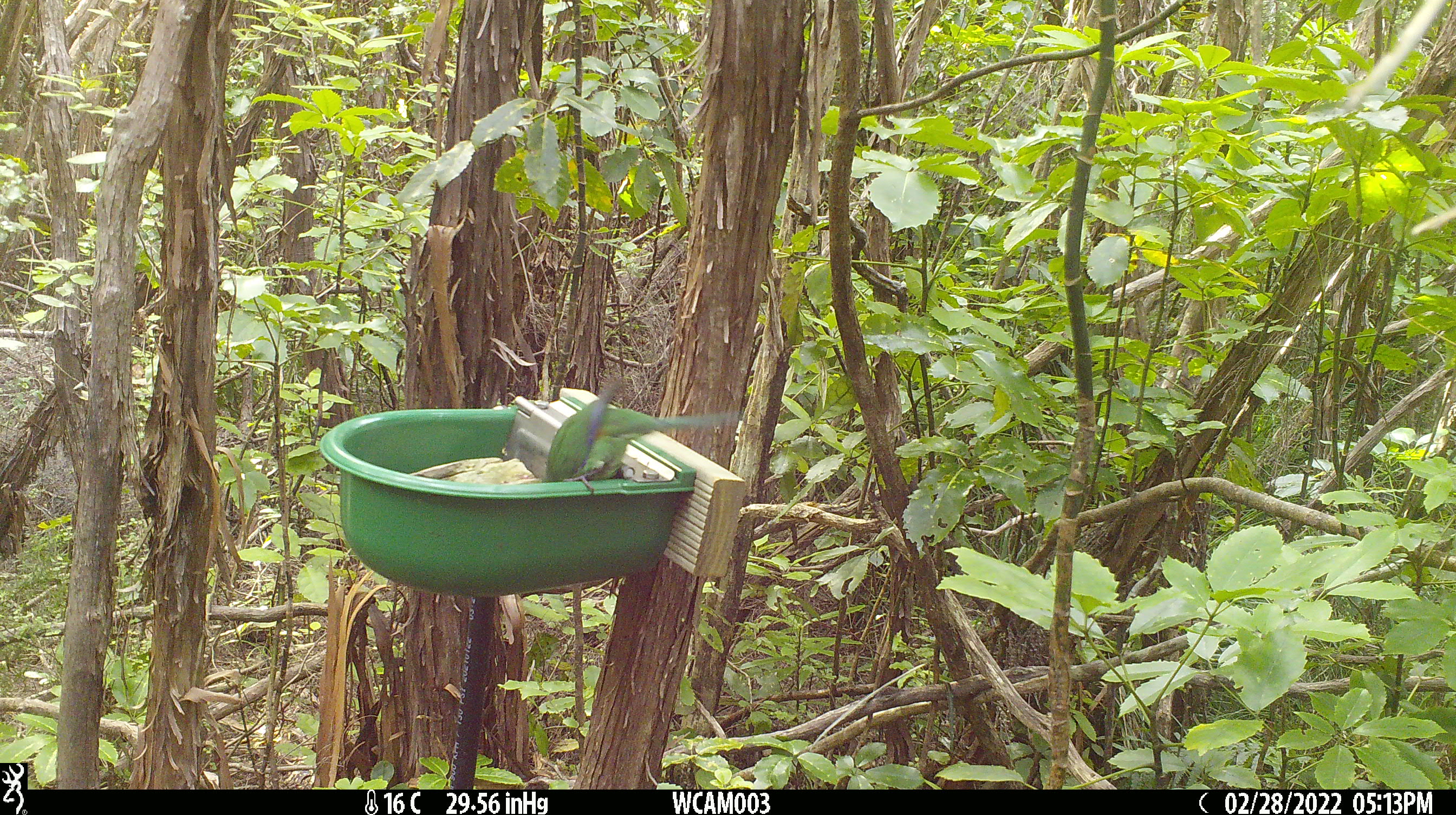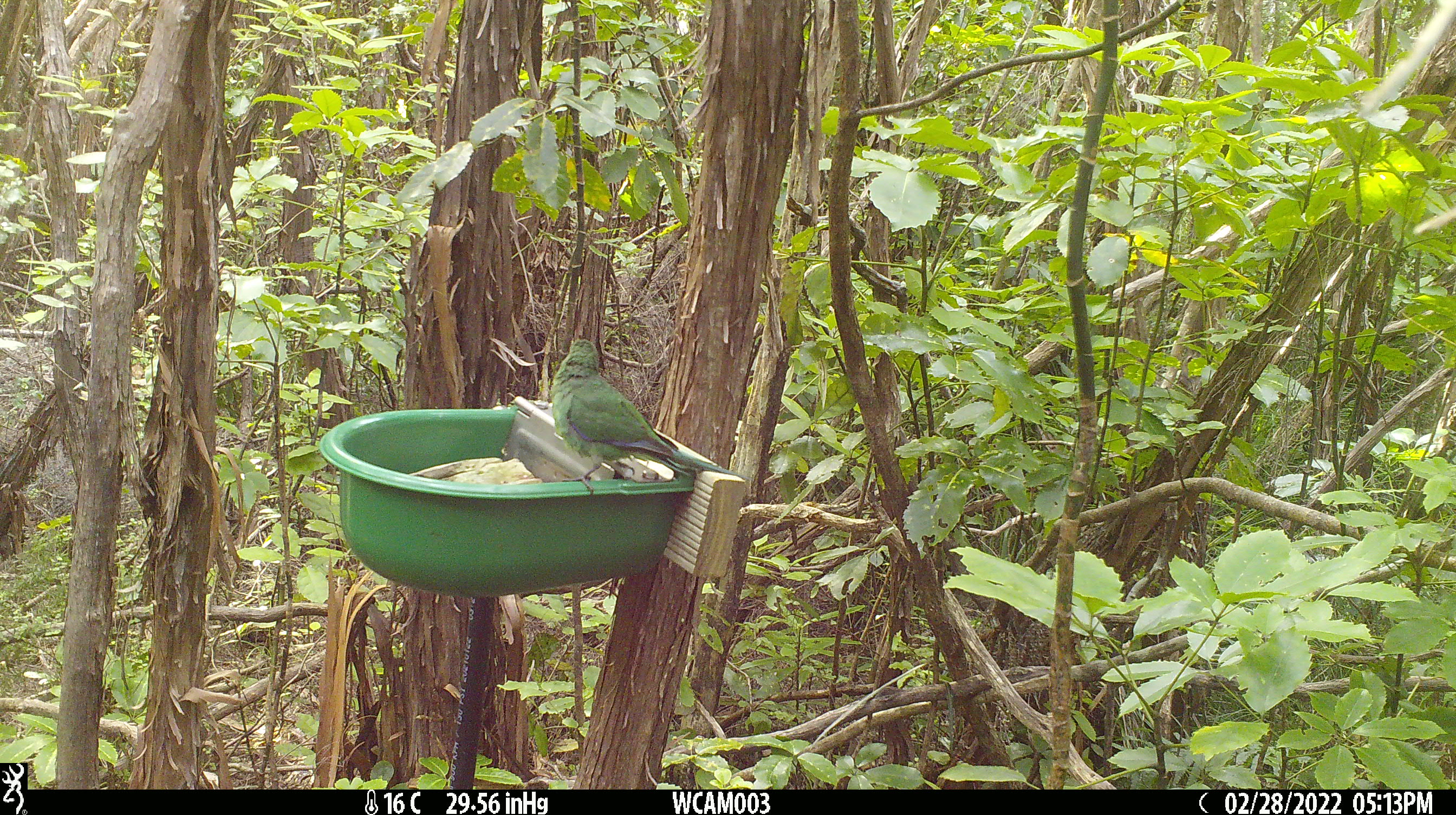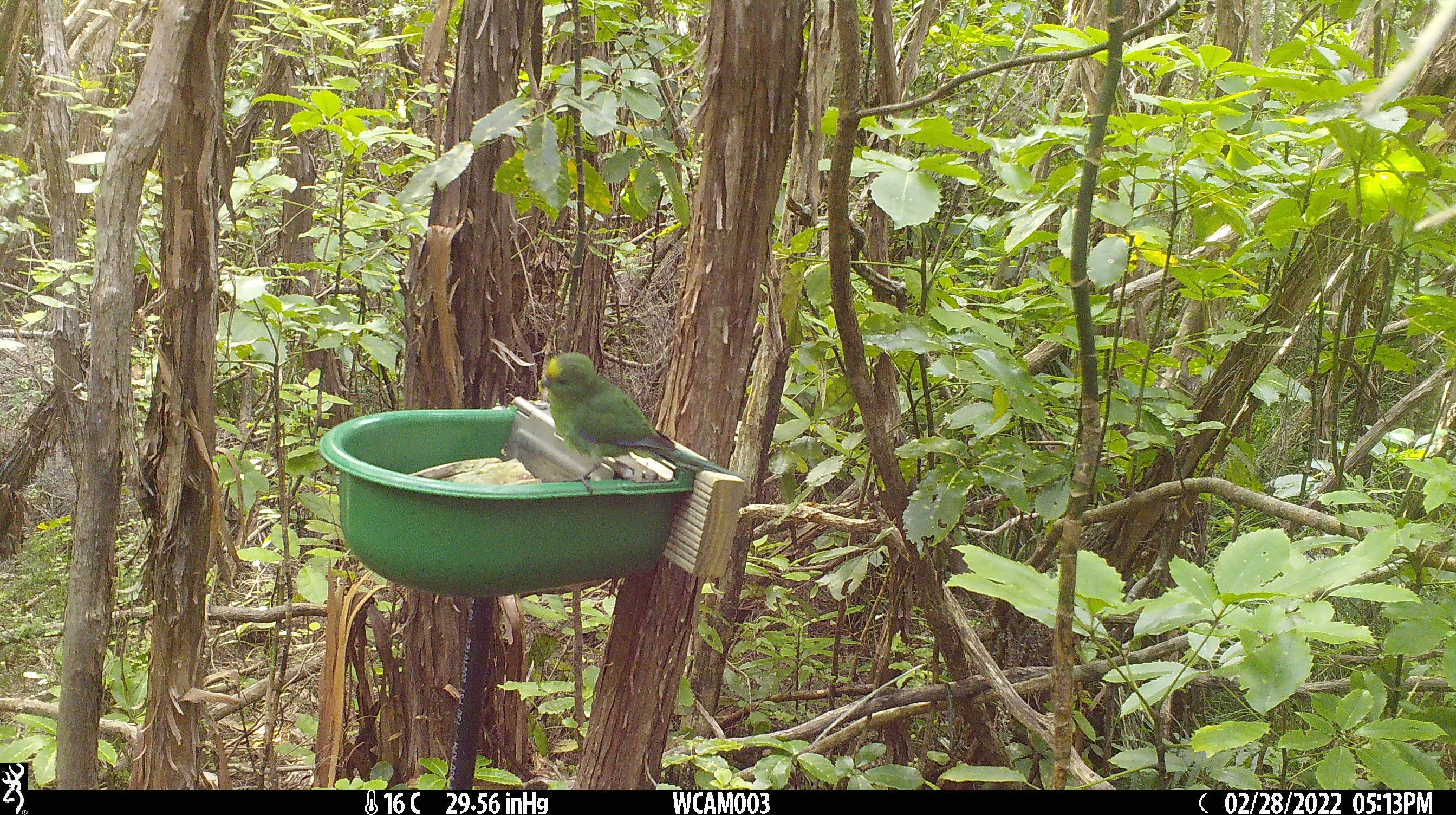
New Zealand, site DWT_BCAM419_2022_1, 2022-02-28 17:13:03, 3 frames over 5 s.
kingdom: Animalia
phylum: Chordata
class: Aves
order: Psittaciformes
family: Psittaculidae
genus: Cyanoramphus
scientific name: Cyanoramphus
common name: parakeet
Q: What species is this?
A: Parakeet (Cyanoramphus).